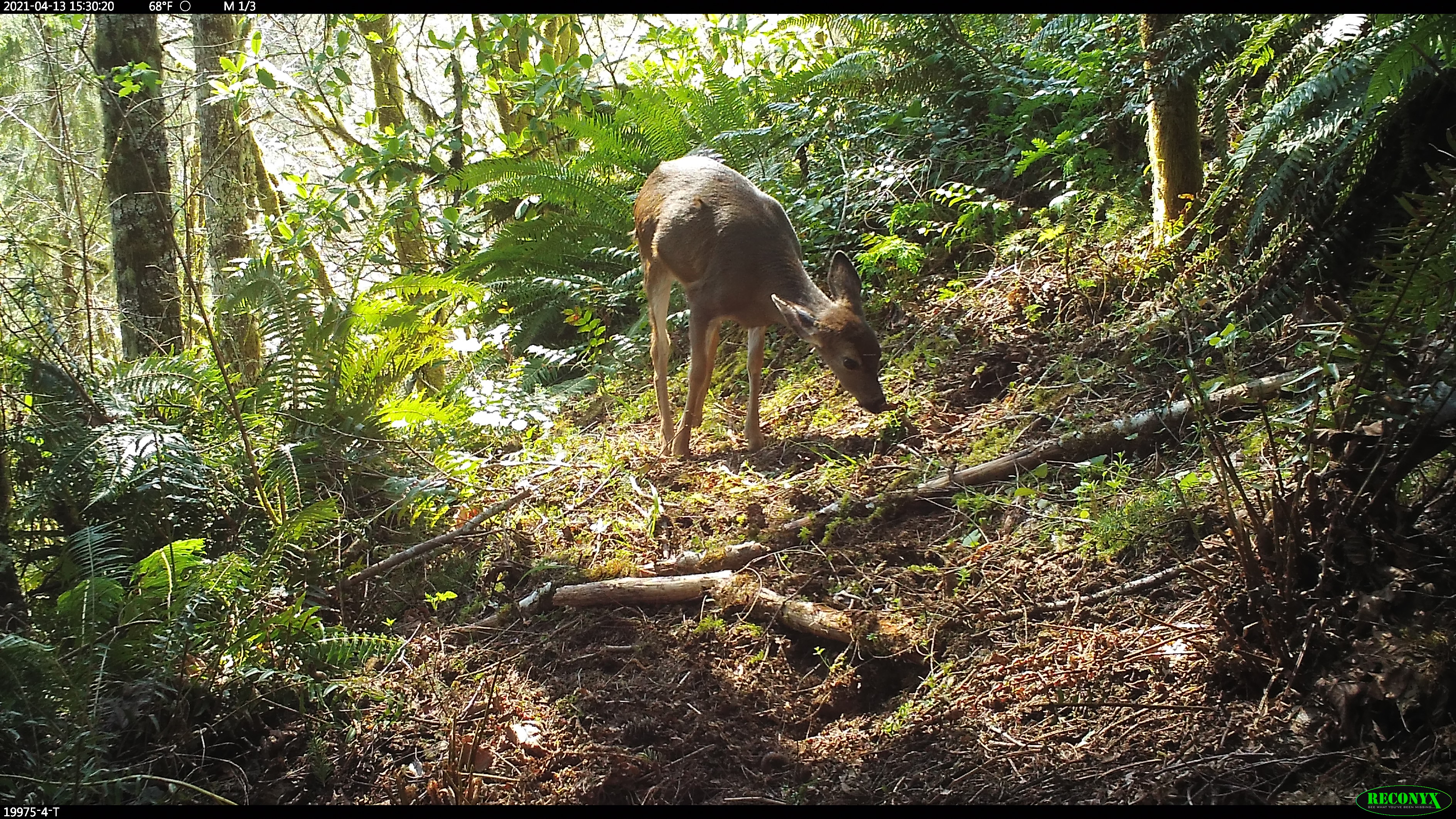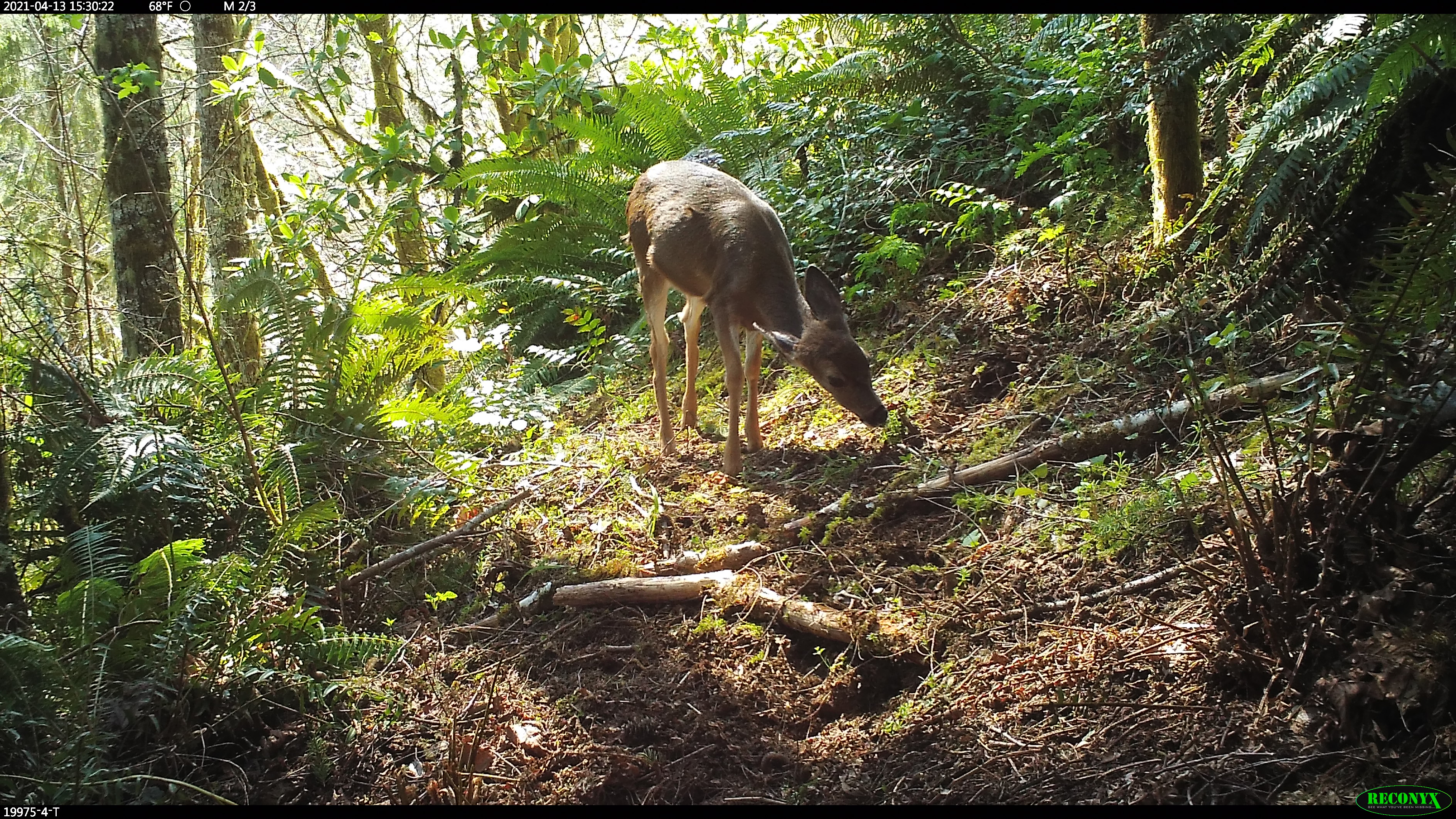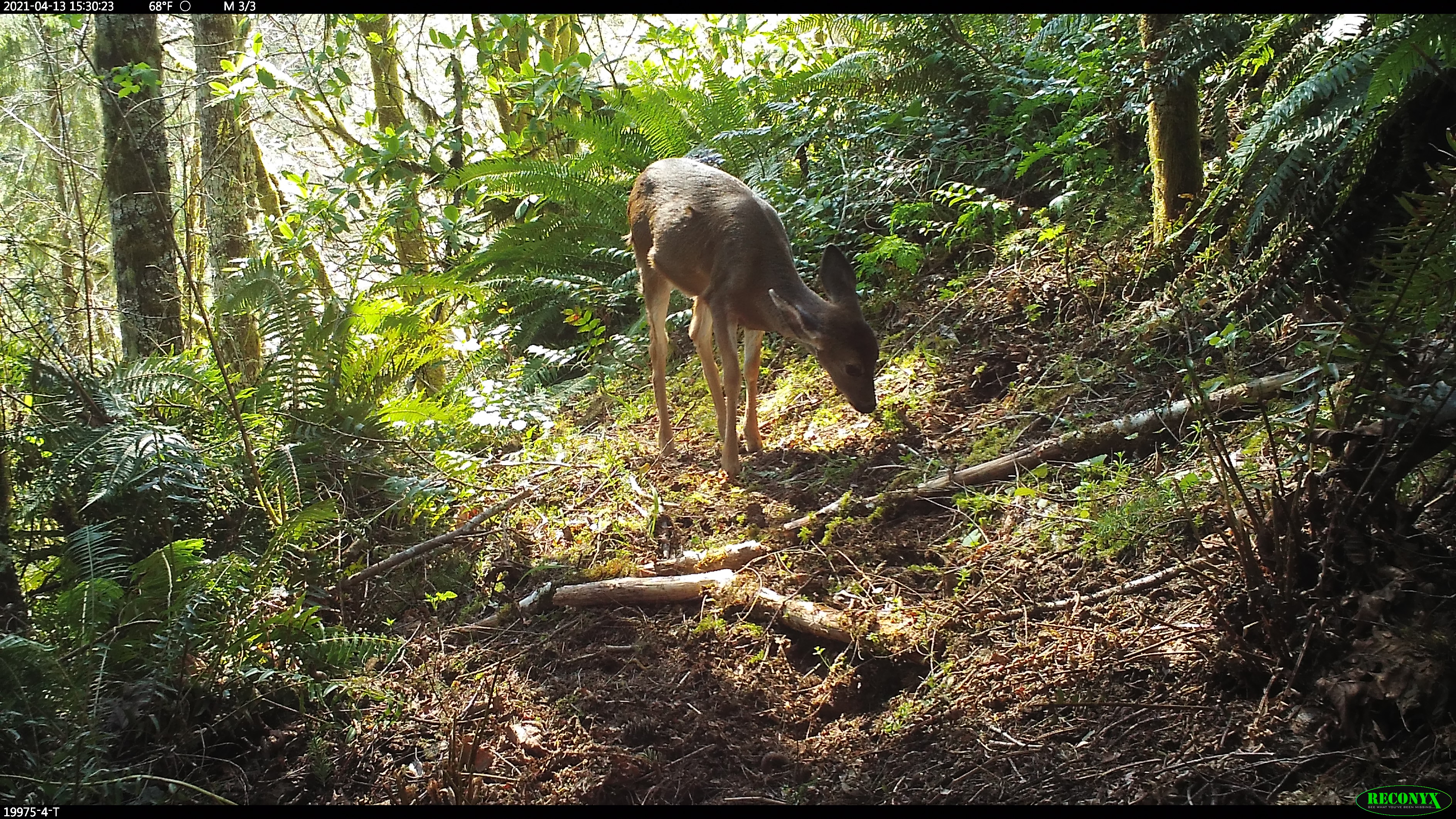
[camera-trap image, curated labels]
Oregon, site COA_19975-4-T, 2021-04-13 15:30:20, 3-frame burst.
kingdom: Animalia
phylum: Chordata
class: Mammalia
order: Artiodactyla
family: Cervidae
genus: Odocoileus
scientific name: Odocoileus hemionus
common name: black-tailed deer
Black-tailed deer (Odocoileus hemionus).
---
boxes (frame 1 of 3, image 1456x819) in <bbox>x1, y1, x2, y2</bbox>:
black-tailed deer: <bbox>623, 145, 890, 465</bbox>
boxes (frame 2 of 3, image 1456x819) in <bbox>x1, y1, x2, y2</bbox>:
black-tailed deer: <bbox>617, 161, 894, 485</bbox>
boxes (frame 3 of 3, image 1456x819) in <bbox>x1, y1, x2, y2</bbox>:
black-tailed deer: <bbox>620, 147, 882, 478</bbox>